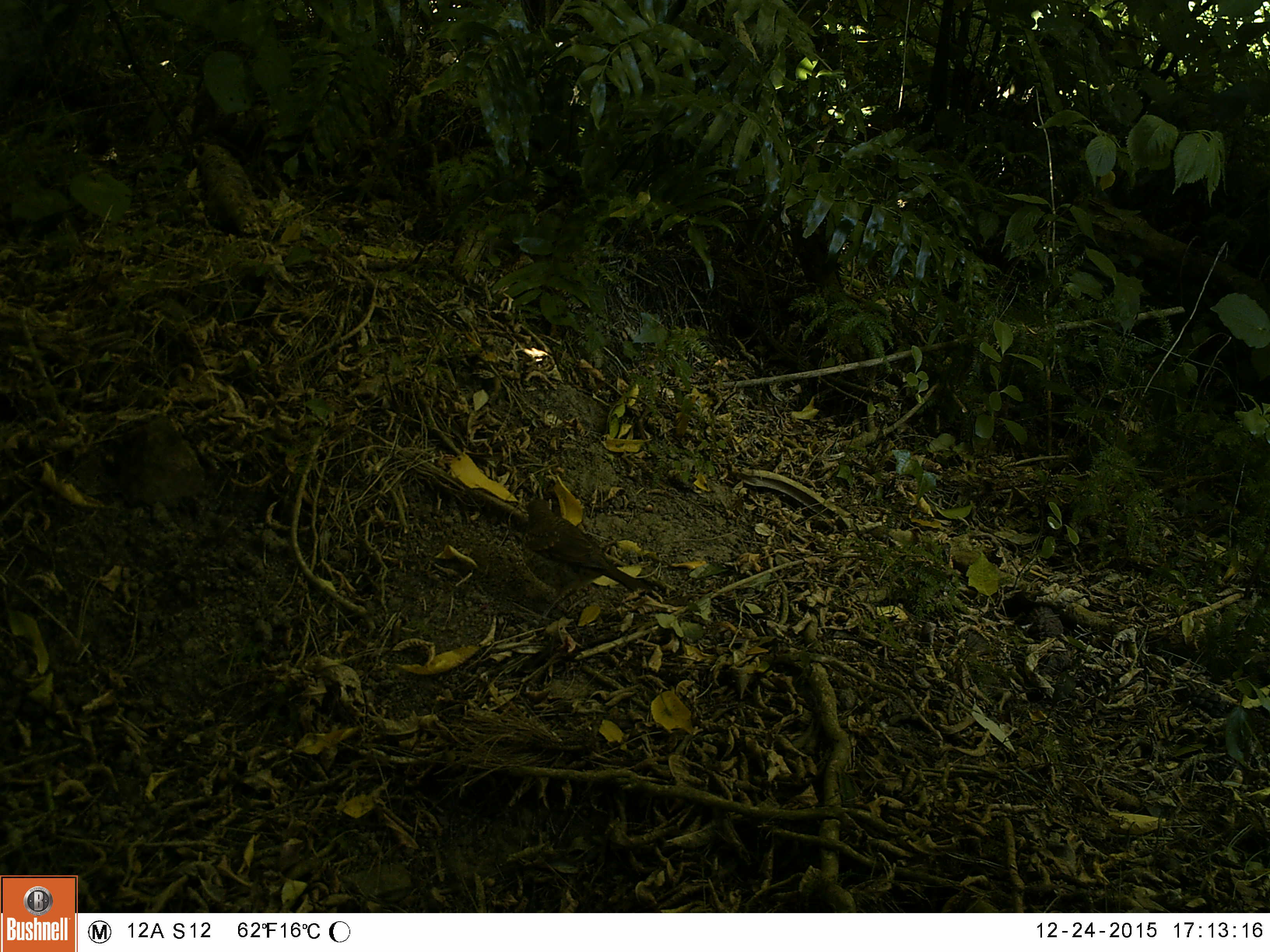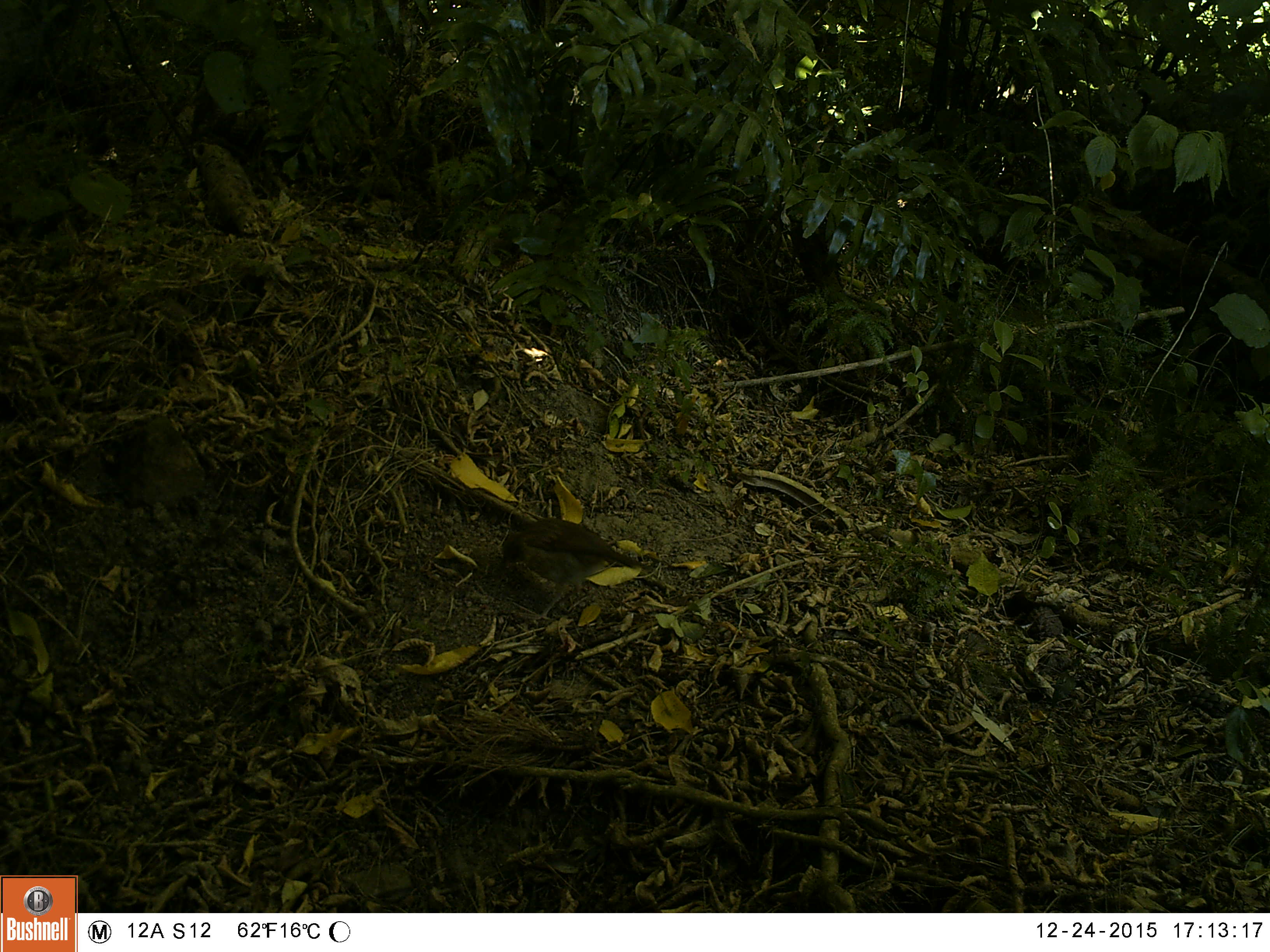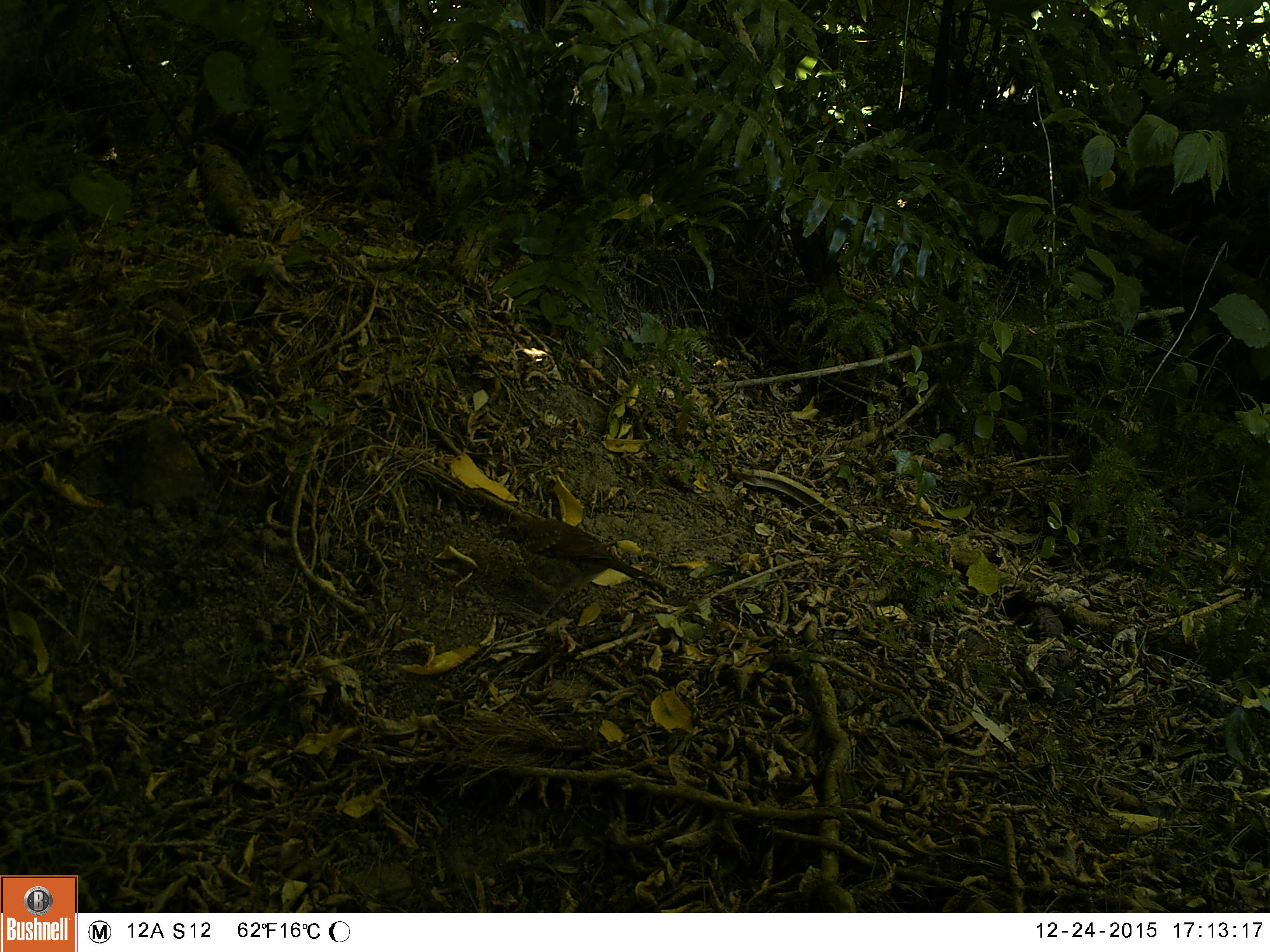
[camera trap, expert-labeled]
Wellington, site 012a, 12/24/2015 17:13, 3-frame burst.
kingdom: Animalia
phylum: Chordata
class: Aves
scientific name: Aves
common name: bird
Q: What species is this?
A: Bird (Aves).